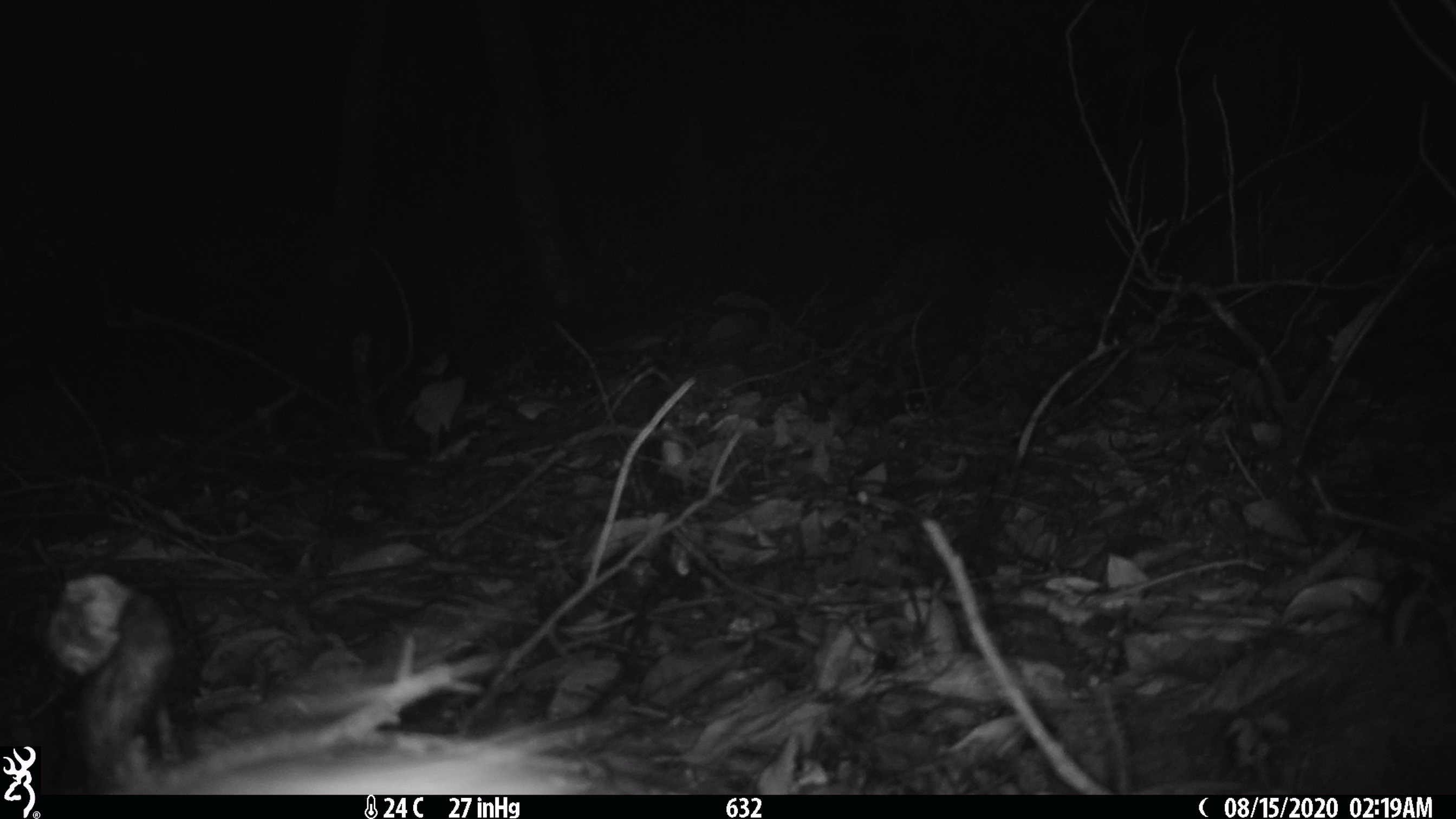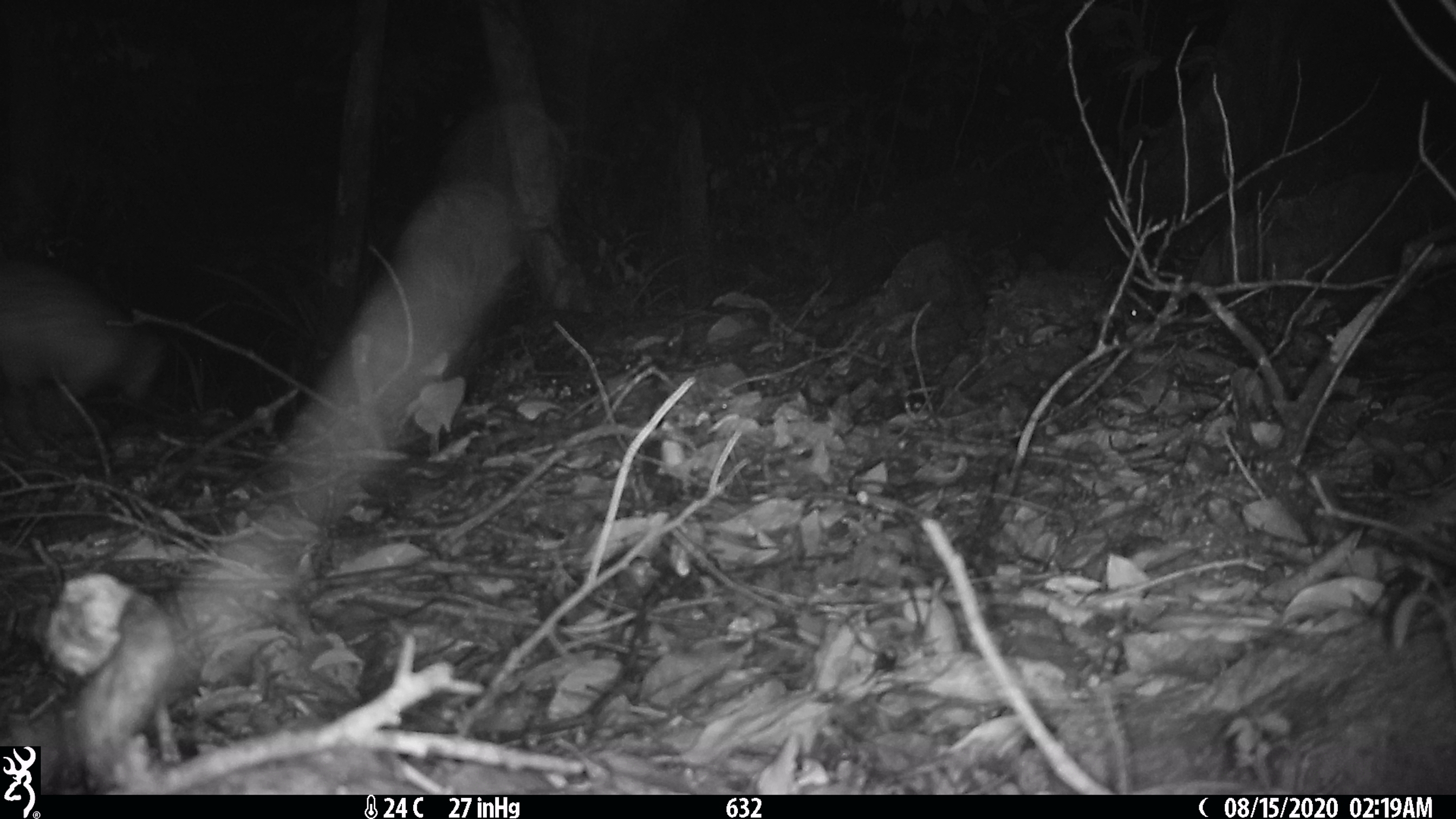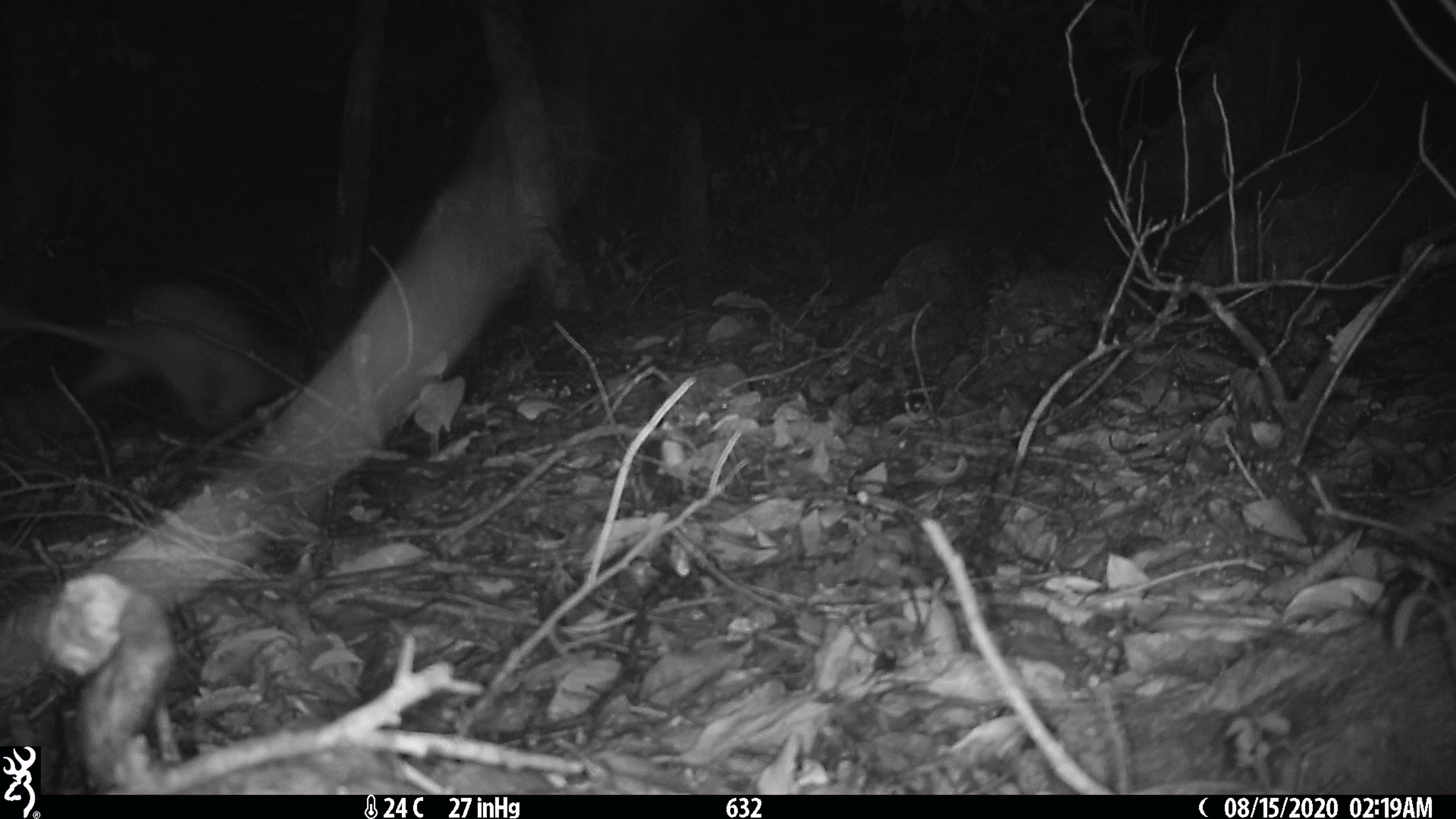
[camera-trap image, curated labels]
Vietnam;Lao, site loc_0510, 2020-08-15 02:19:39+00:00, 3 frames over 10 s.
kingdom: Animalia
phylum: Chordata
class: Mammalia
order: Rodentia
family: Hystricidae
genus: Atherurus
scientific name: Atherurus macrourus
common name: asiatic brush-tailed porcupine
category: asiatic brush tailed porcupine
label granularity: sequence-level